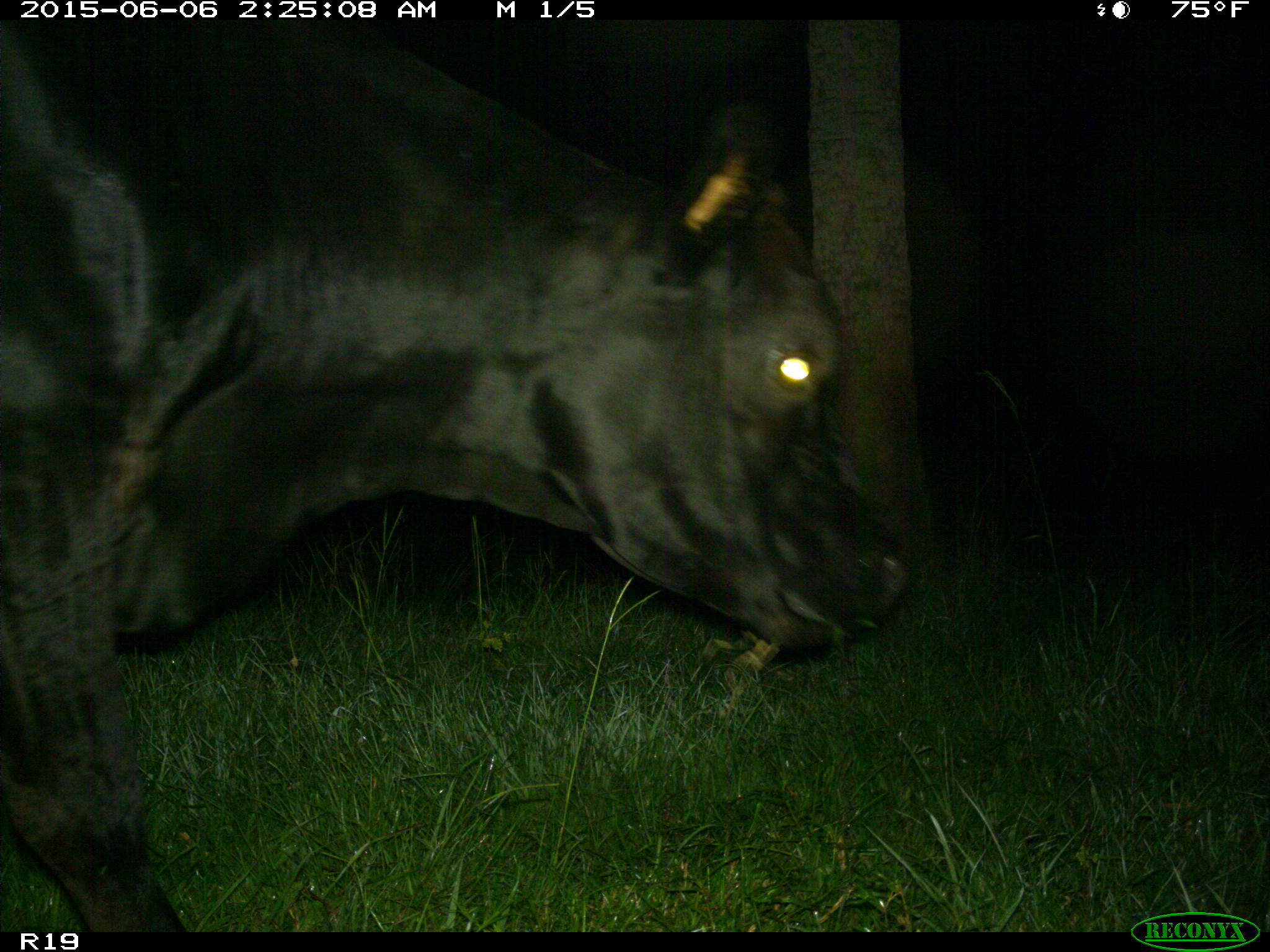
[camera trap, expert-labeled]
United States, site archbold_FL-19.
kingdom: Animalia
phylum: Chordata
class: Mammalia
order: Artiodactyla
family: Bovidae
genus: Bos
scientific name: Bos taurus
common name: domestic cow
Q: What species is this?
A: Bos taurus (domestic cow).